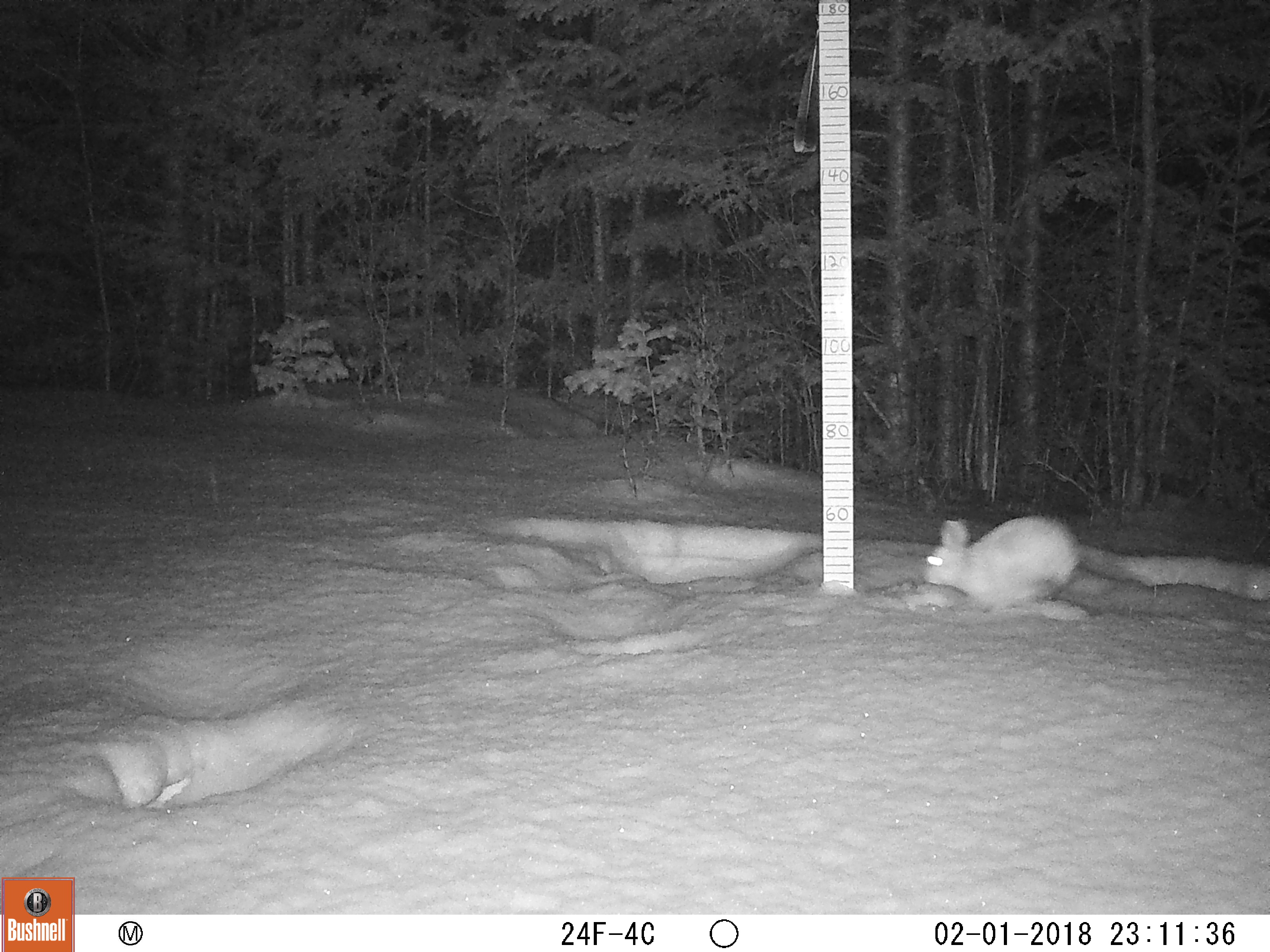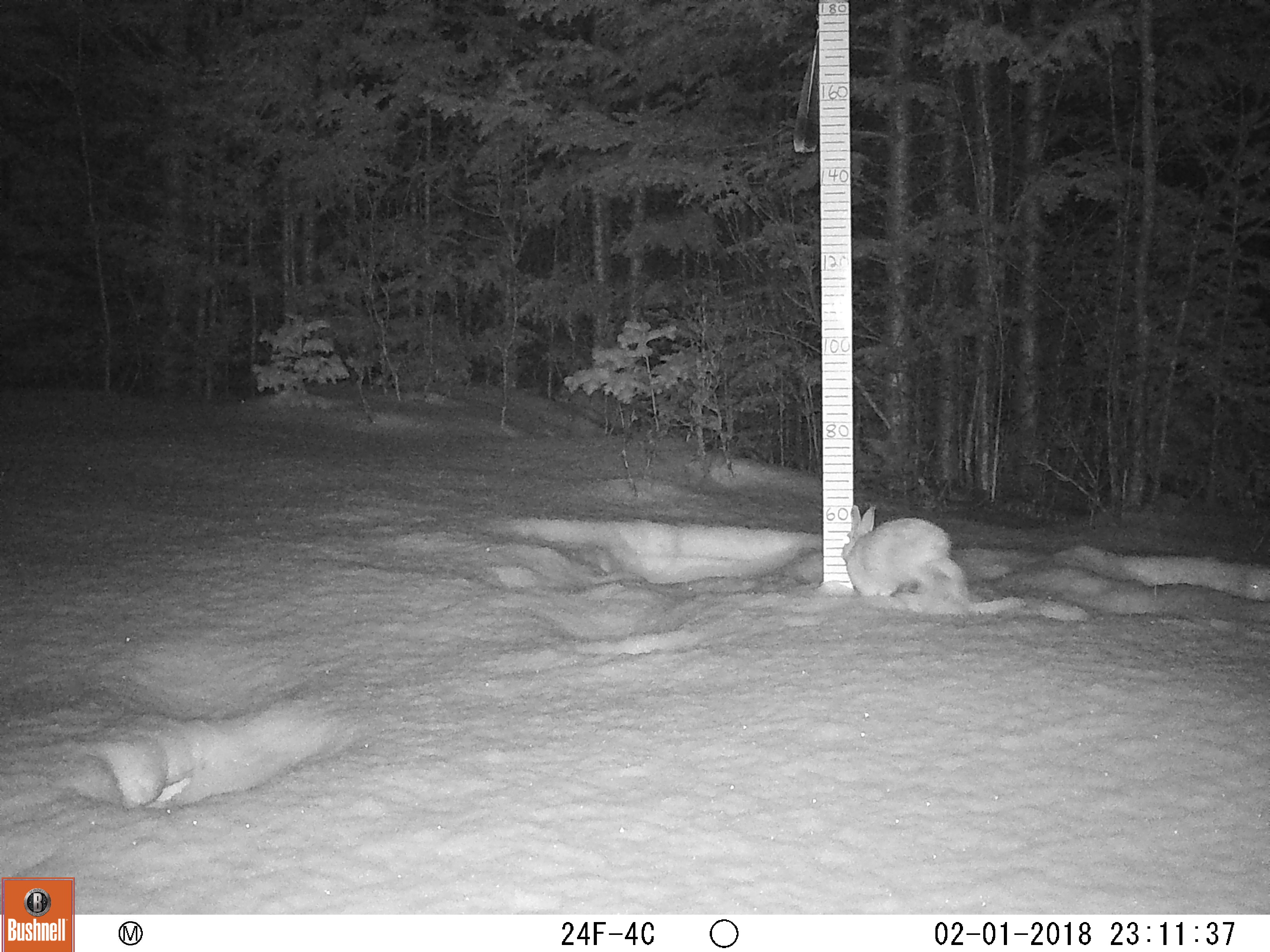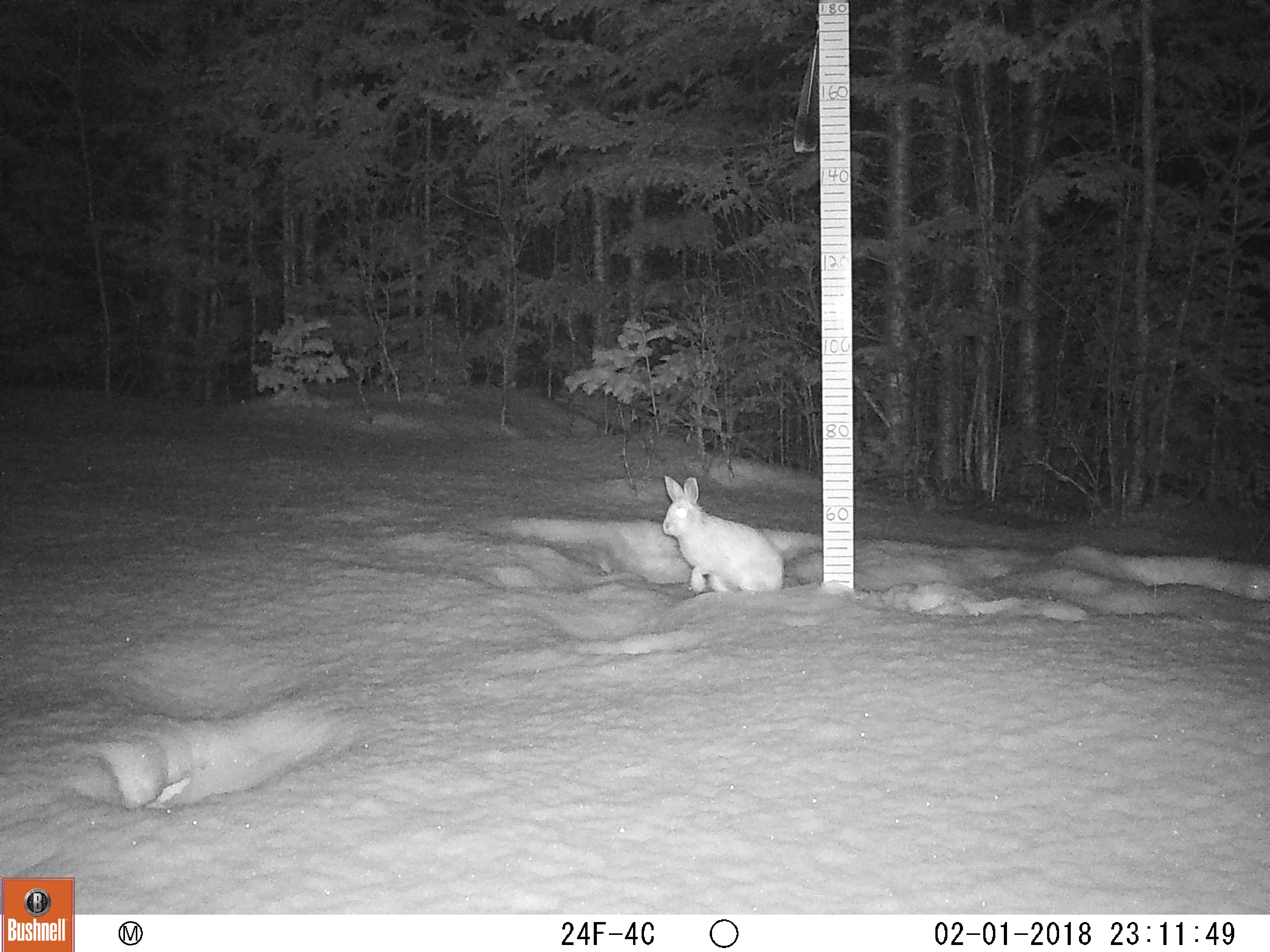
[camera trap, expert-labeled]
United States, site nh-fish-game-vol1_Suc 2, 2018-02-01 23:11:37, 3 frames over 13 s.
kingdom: Animalia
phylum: Chordata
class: Mammalia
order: Lagomorpha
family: Leporidae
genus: Lepus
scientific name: Lepus americanus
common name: snowshoe hare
Snowshoe hare (Lepus americanus).